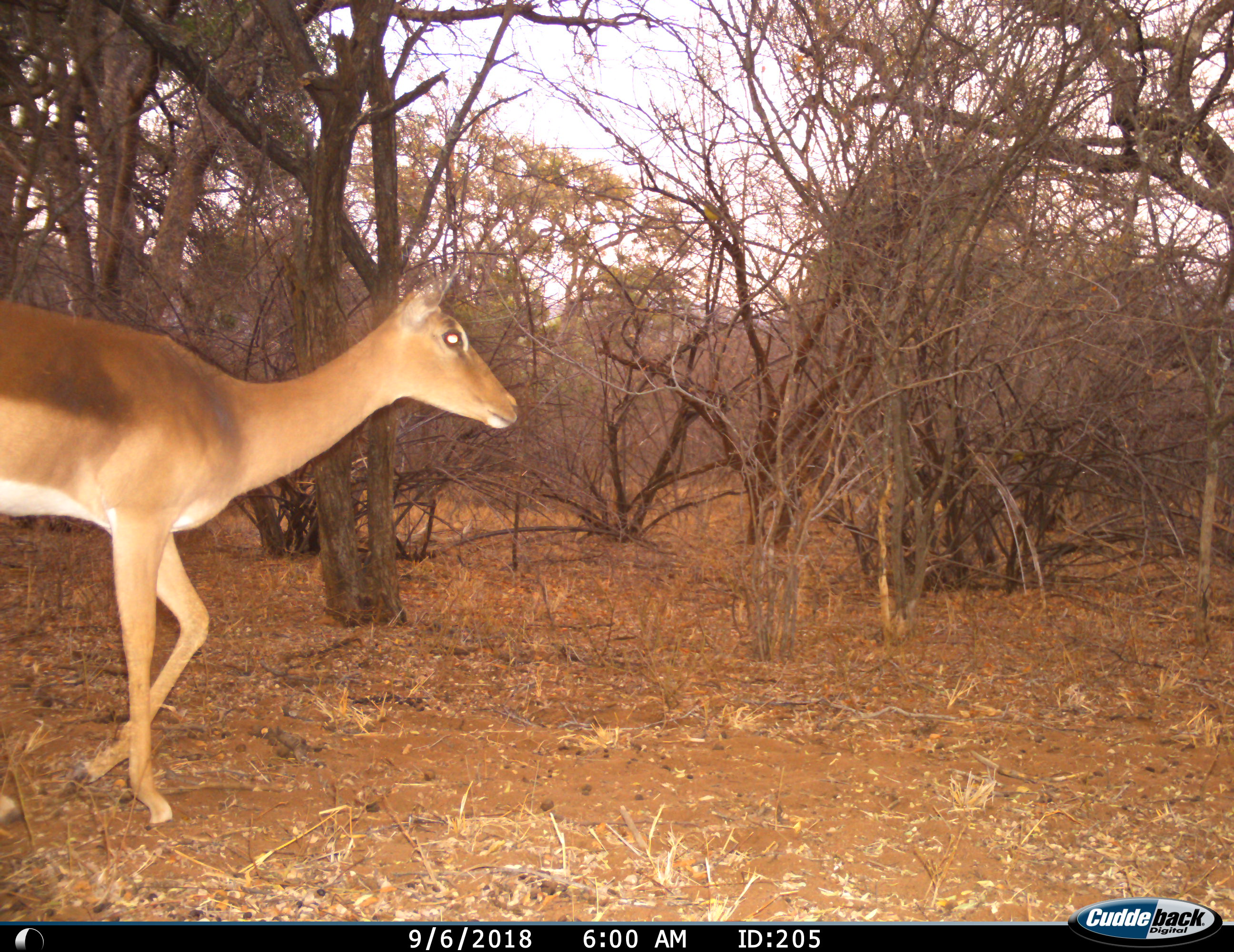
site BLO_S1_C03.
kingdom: Animalia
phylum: Chordata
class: Mammalia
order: Artiodactyla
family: Bovidae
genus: Aepyceros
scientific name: Aepyceros melampus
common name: impala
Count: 1.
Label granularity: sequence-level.